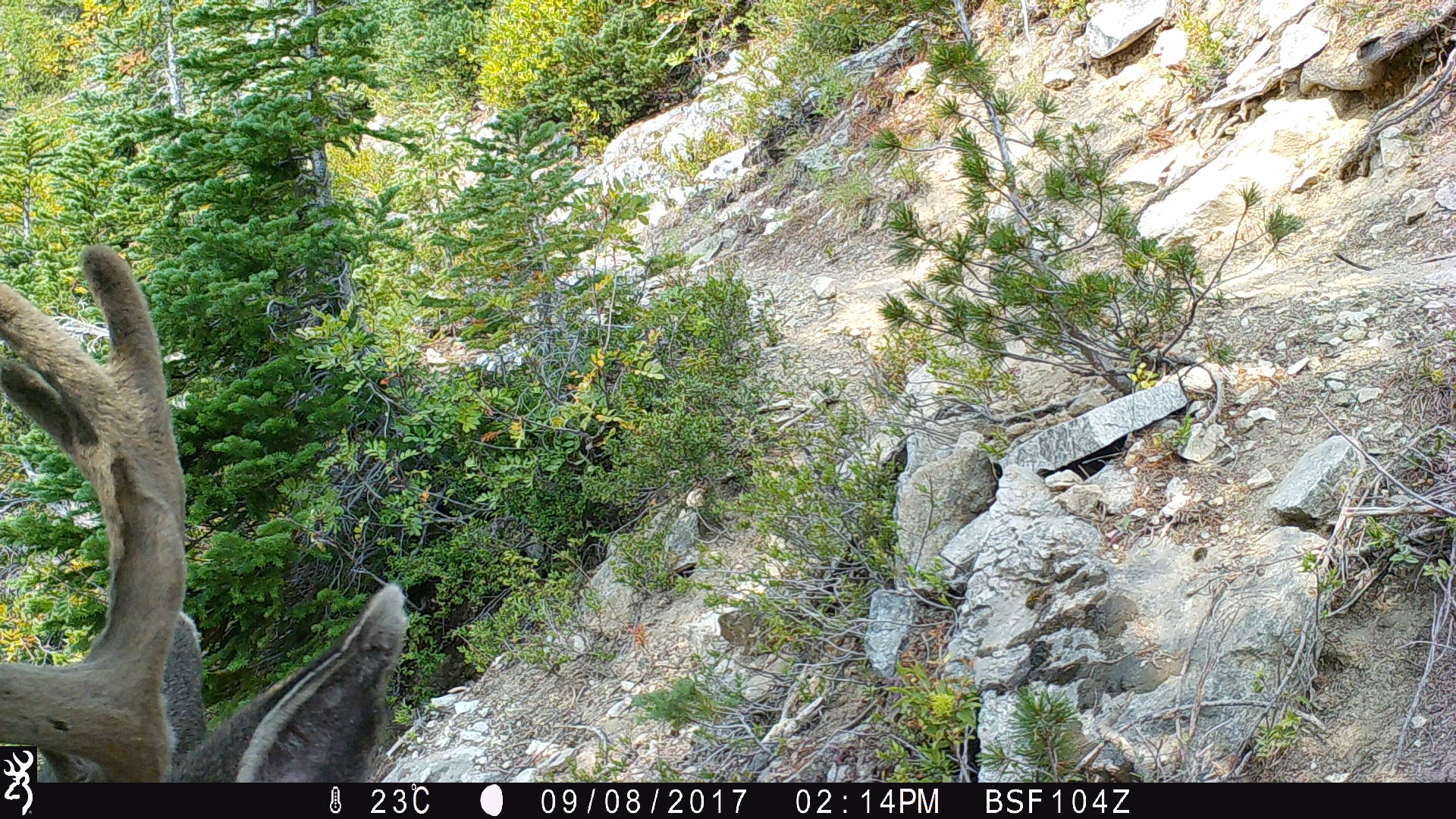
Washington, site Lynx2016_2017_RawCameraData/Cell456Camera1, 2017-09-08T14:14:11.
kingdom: Animalia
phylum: Chordata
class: Mammalia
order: Artiodactyla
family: Cervidae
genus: Odocoileus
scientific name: Odocoileus hemionus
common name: mule deer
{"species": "Odocoileus hemionus (mule deer)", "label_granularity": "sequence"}